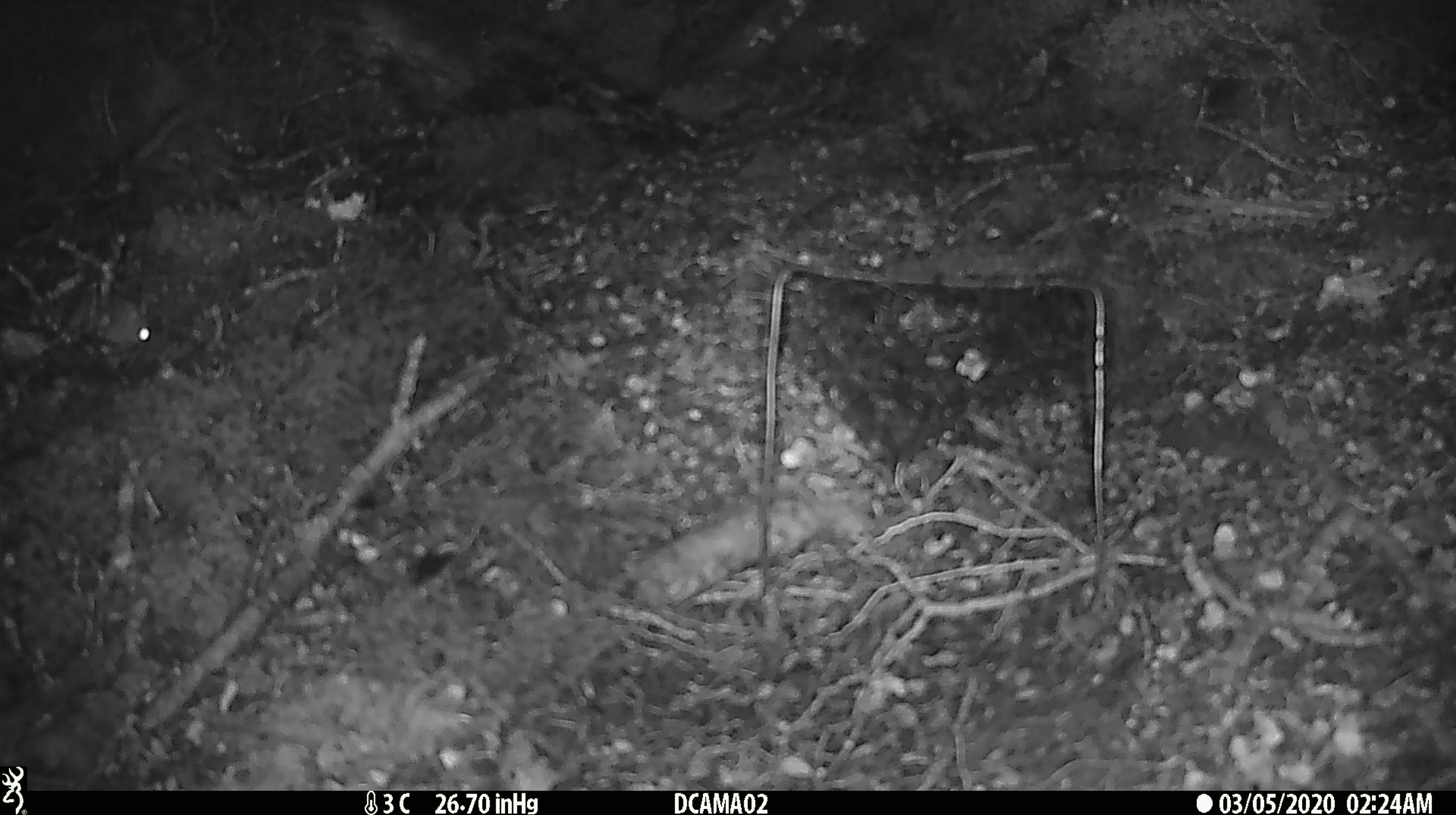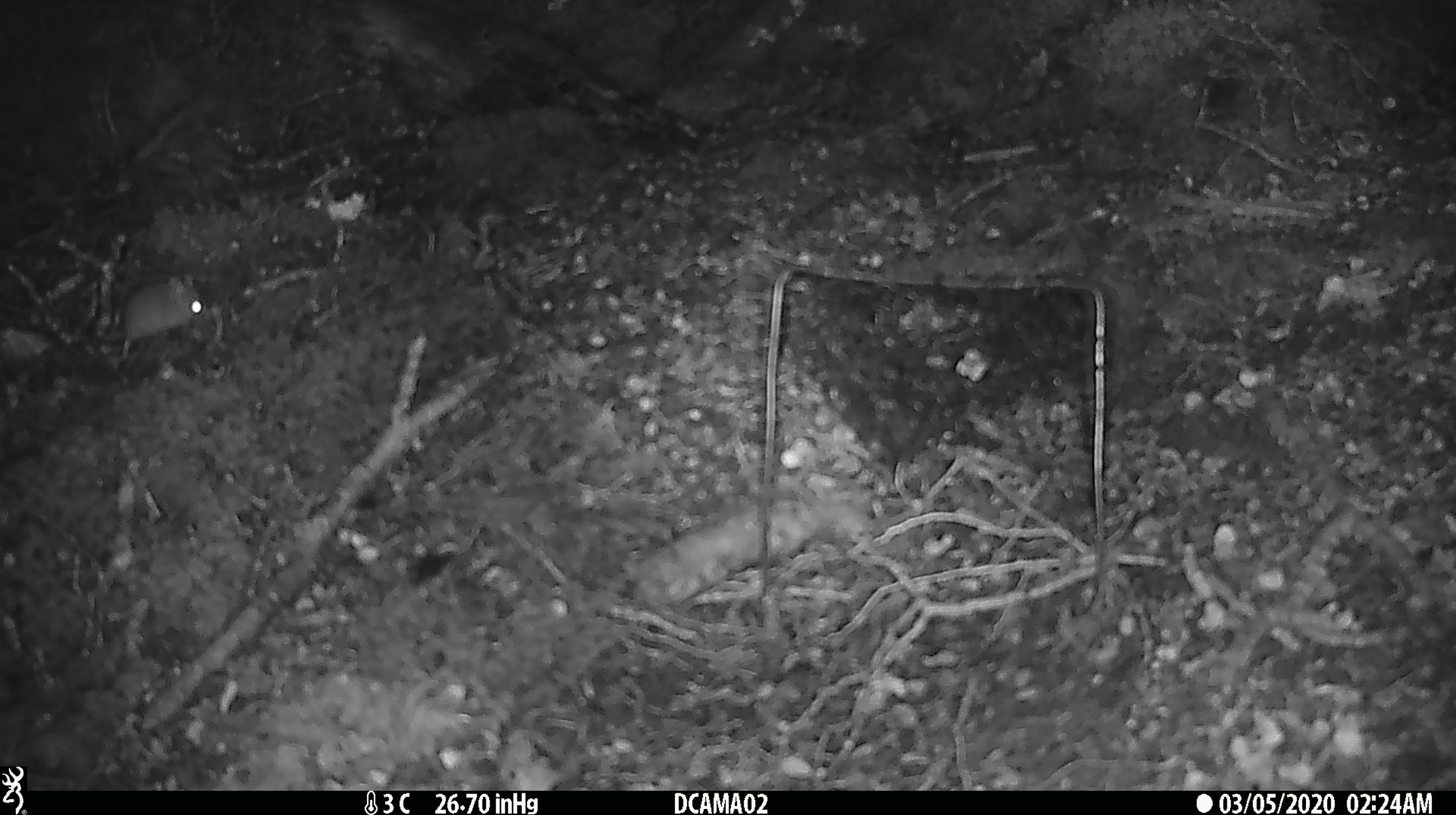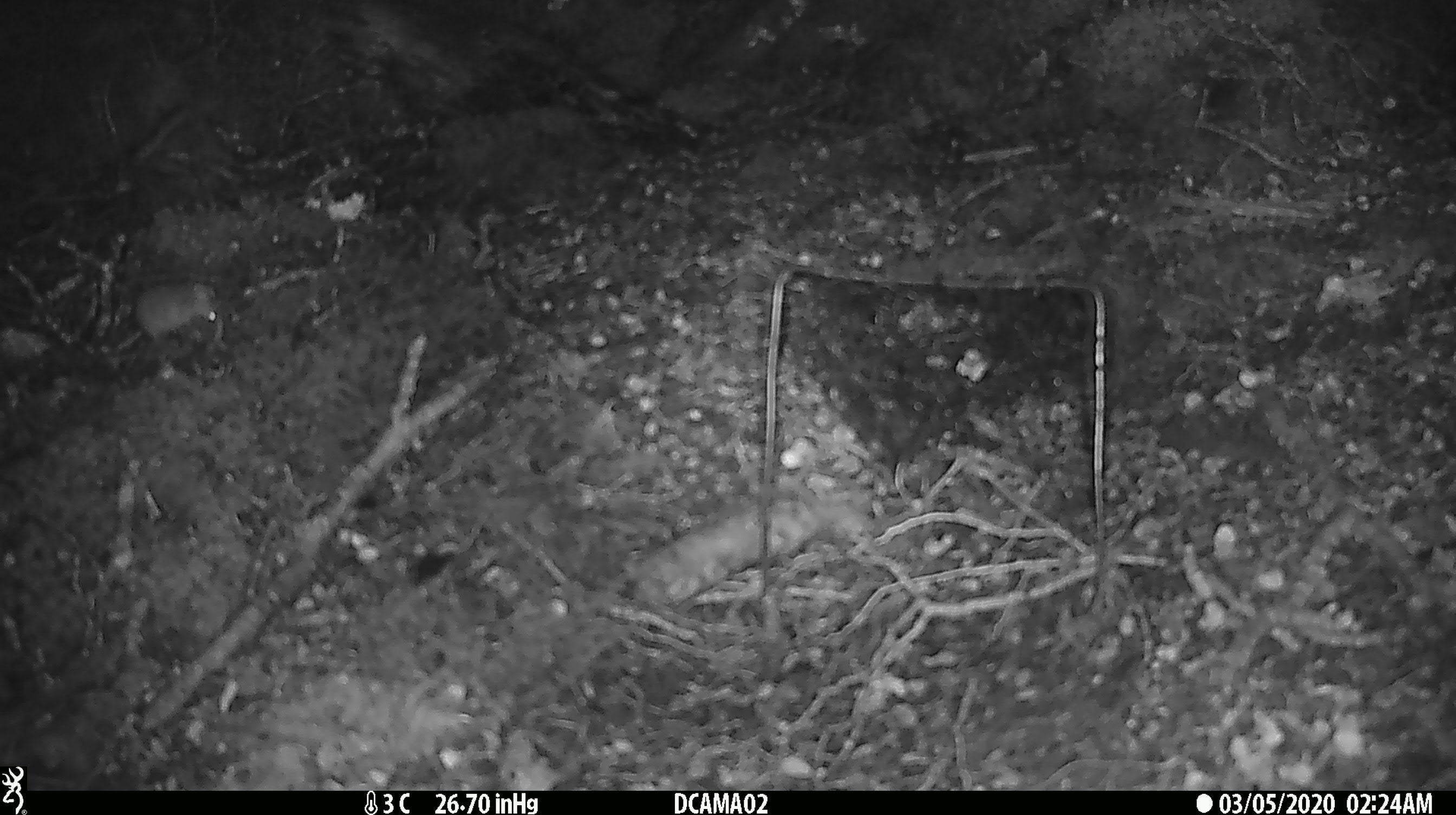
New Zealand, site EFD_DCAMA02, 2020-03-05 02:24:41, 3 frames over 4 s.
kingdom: Animalia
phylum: Chordata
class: Mammalia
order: Rodentia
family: Muridae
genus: Mus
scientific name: Mus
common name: mouse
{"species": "mouse (Mus)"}